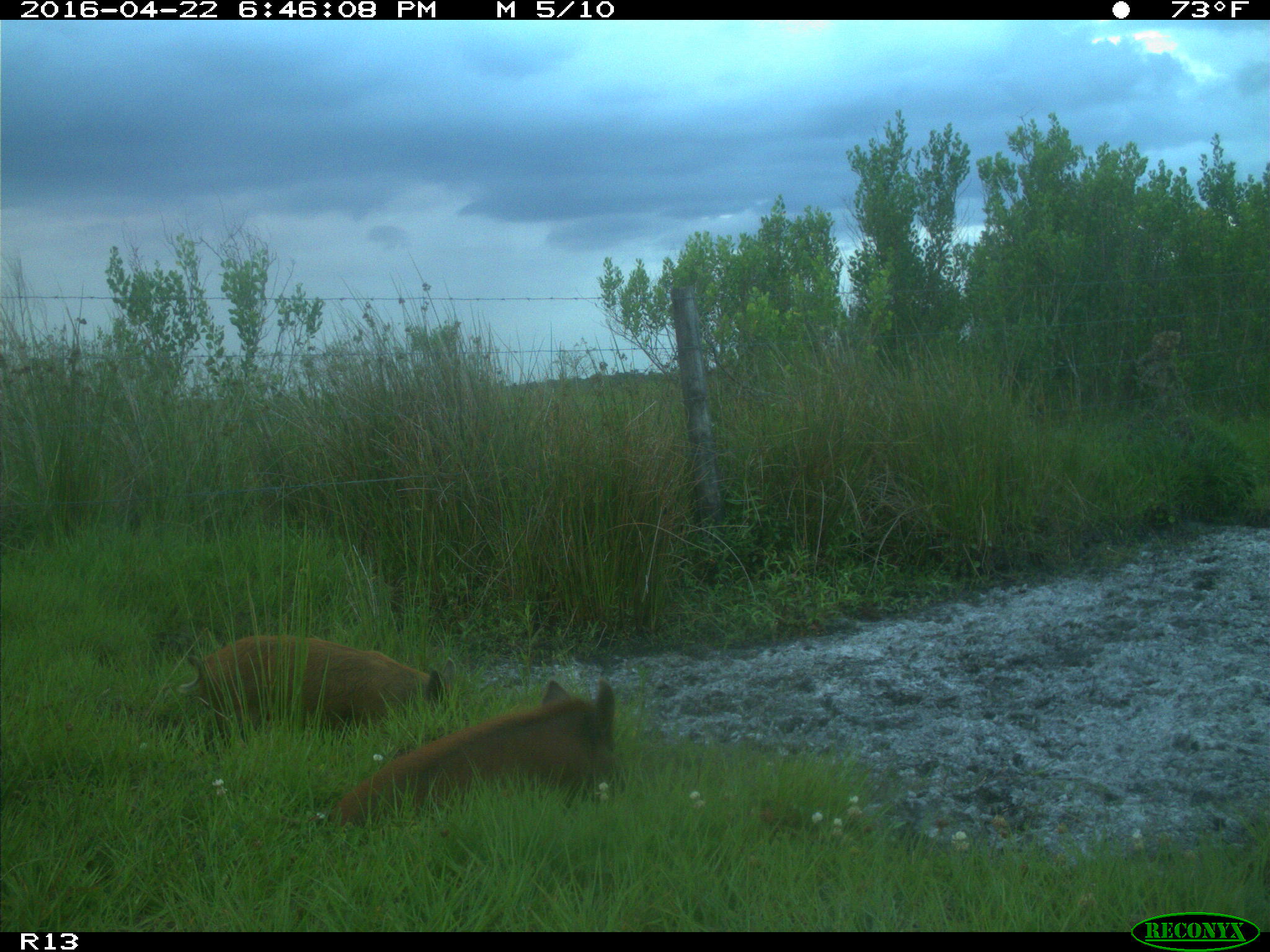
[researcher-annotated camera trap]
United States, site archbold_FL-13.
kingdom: Animalia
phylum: Chordata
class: Mammalia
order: Artiodactyla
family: Suidae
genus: Sus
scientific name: Sus scrofa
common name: wild boar